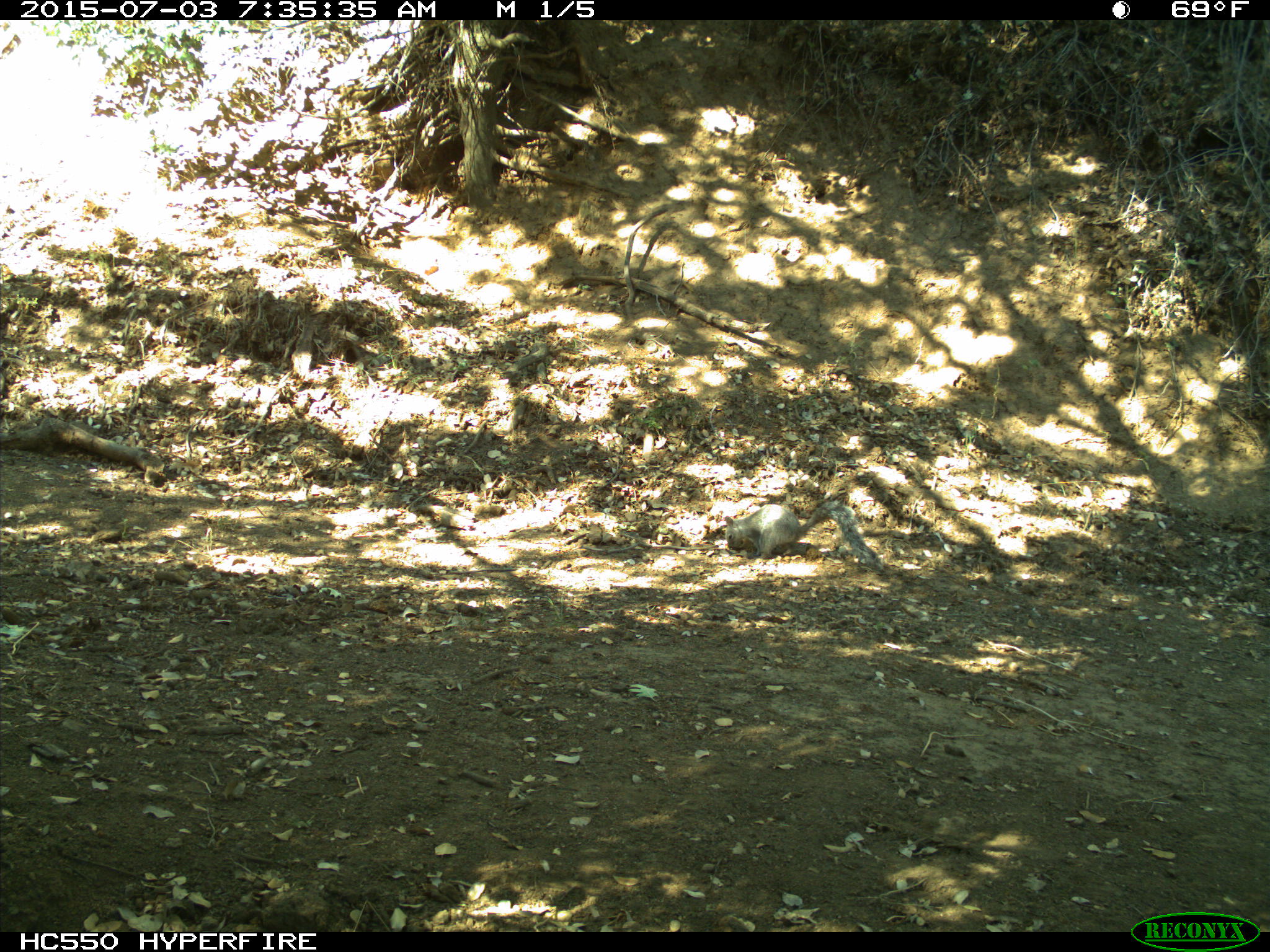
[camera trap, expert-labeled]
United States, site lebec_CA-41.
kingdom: Animalia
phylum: Chordata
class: Mammalia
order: Rodentia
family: Sciuridae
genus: Sciurus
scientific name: Sciurus carolinensis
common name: eastern gray squirrel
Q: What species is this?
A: Sciurus carolinensis (eastern gray squirrel).